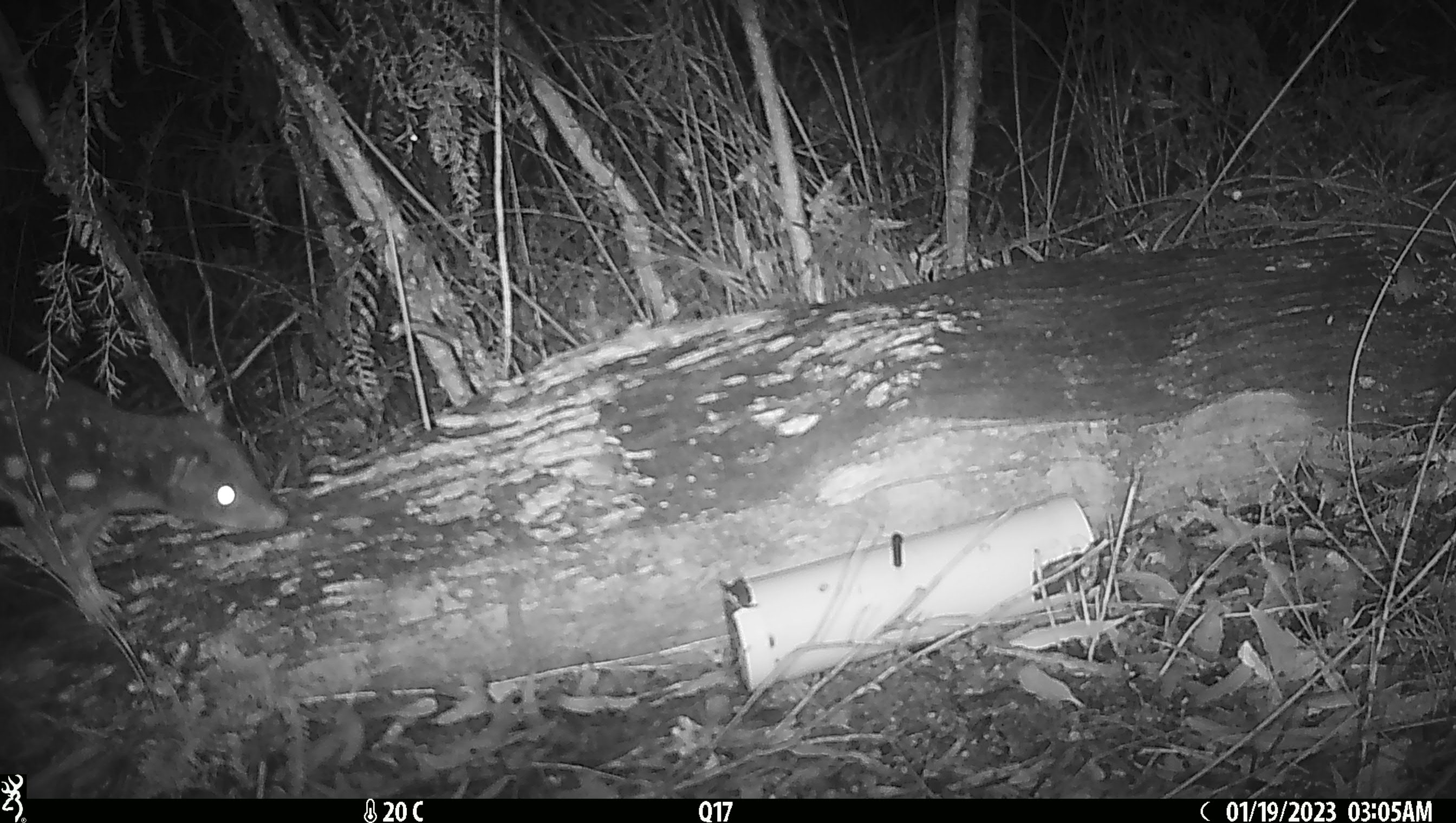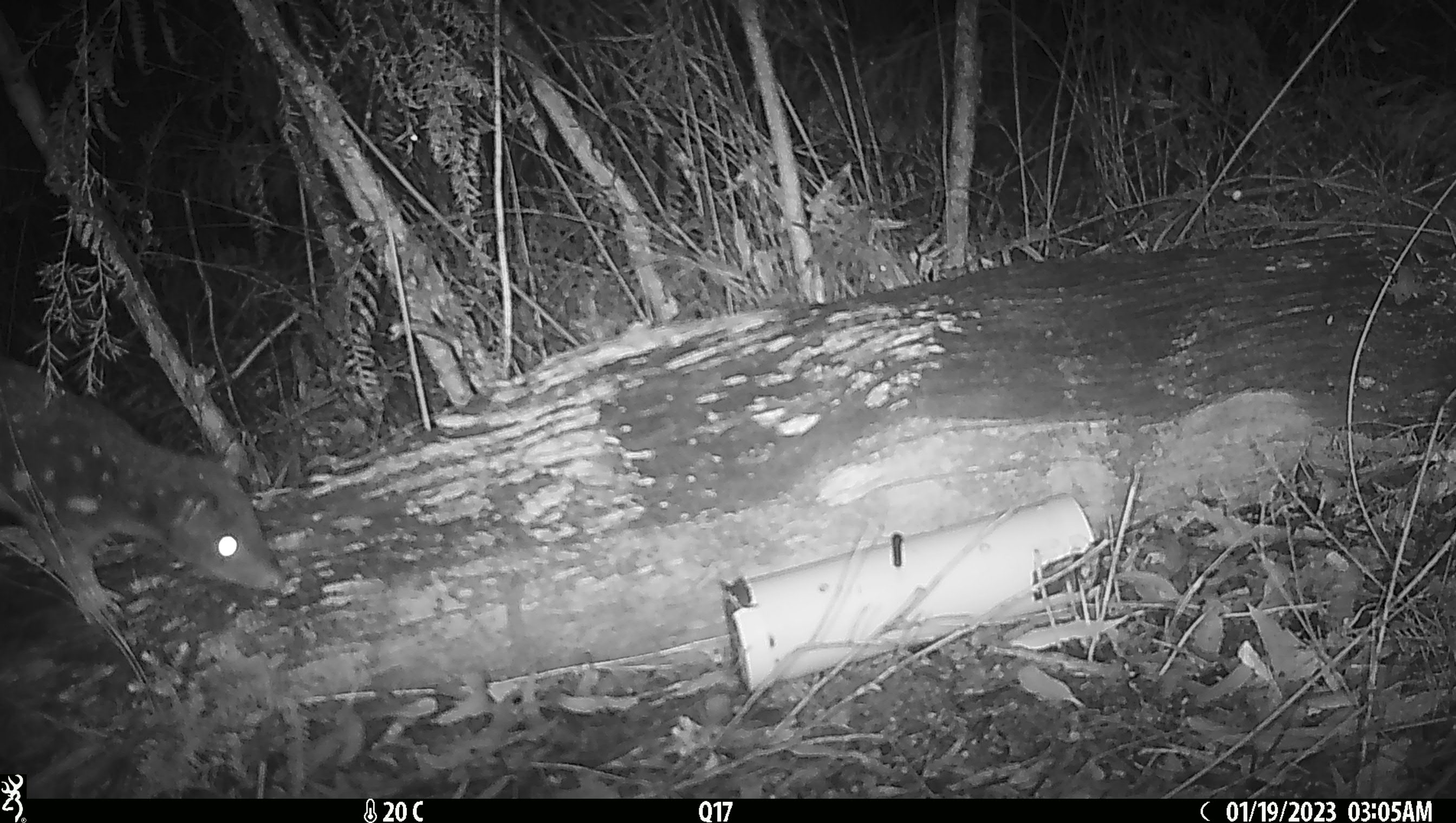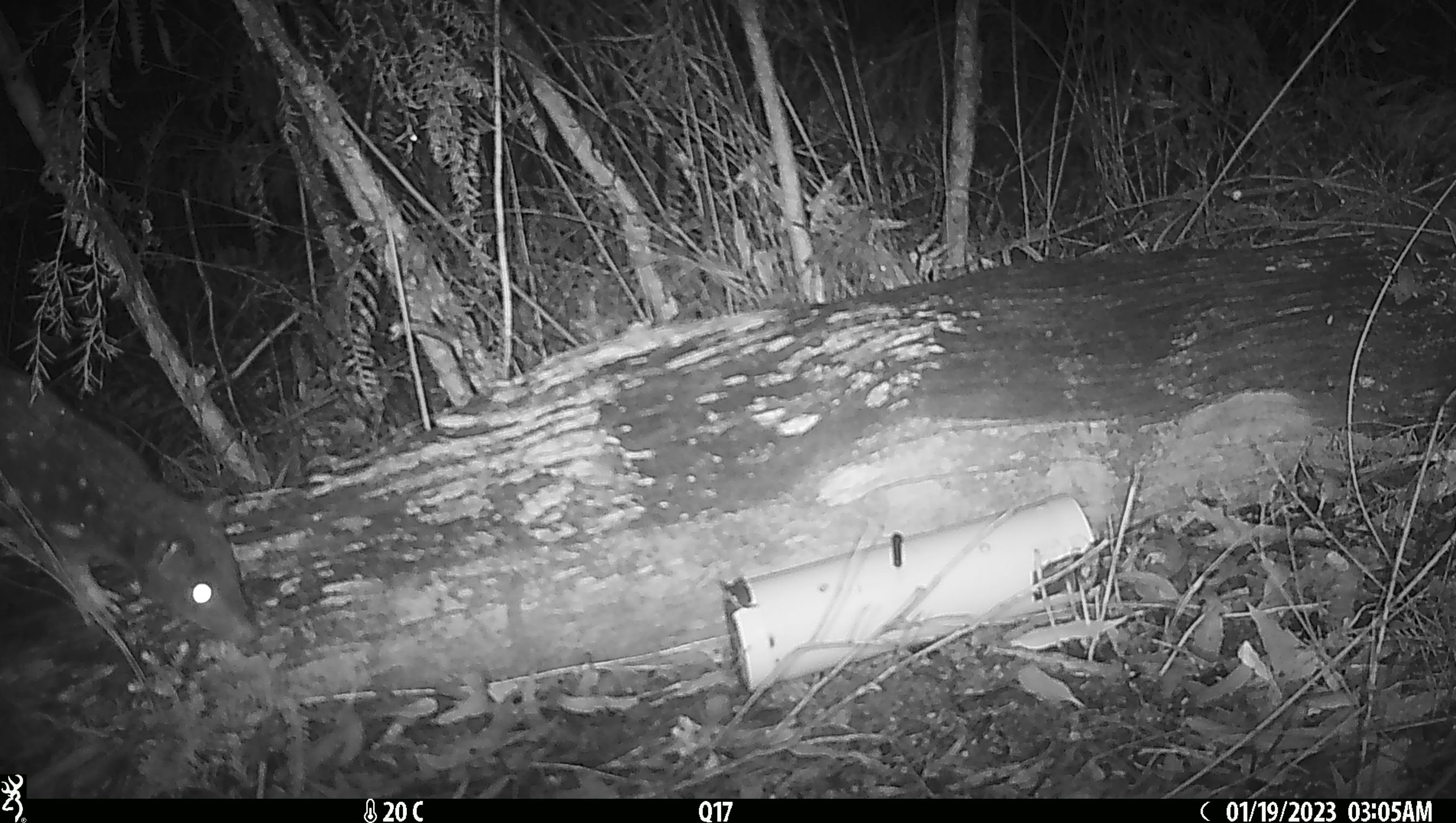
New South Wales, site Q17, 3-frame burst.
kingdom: Animalia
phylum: Chordata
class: Mammalia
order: Dasyuromorphia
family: Dasyuridae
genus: Dasyurus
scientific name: Dasyurus maculatus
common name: spotted-tailed quoll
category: quoll